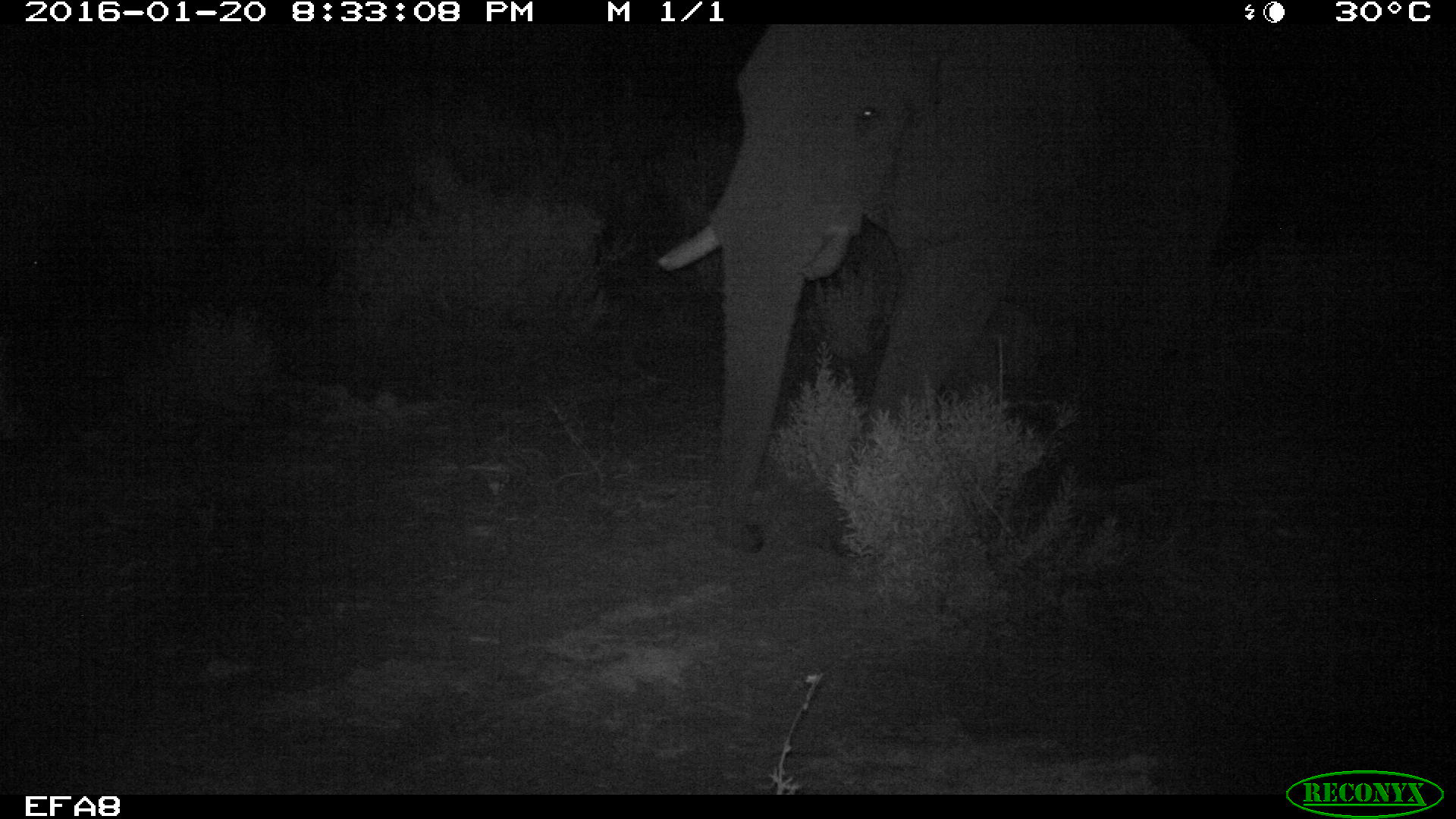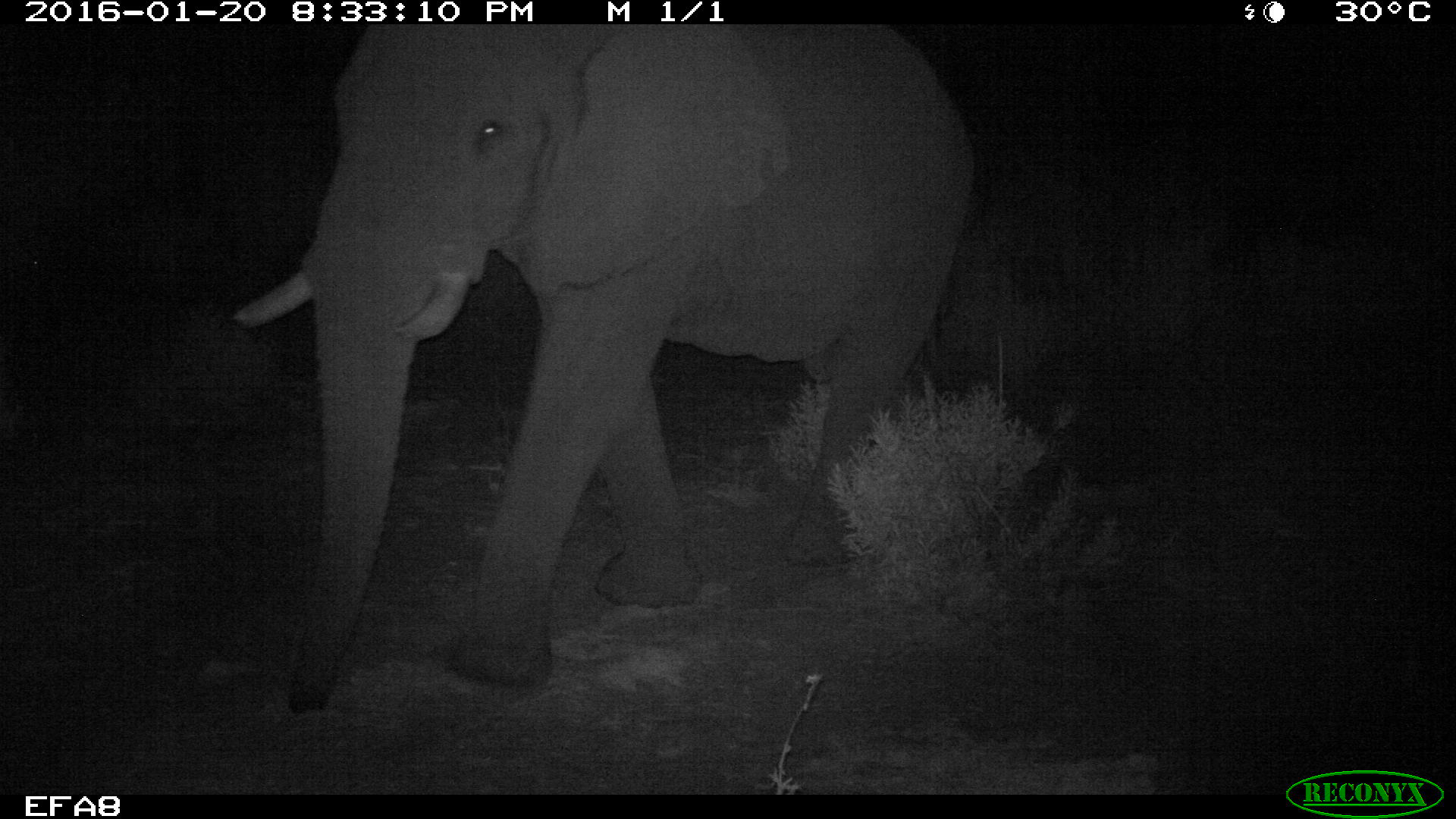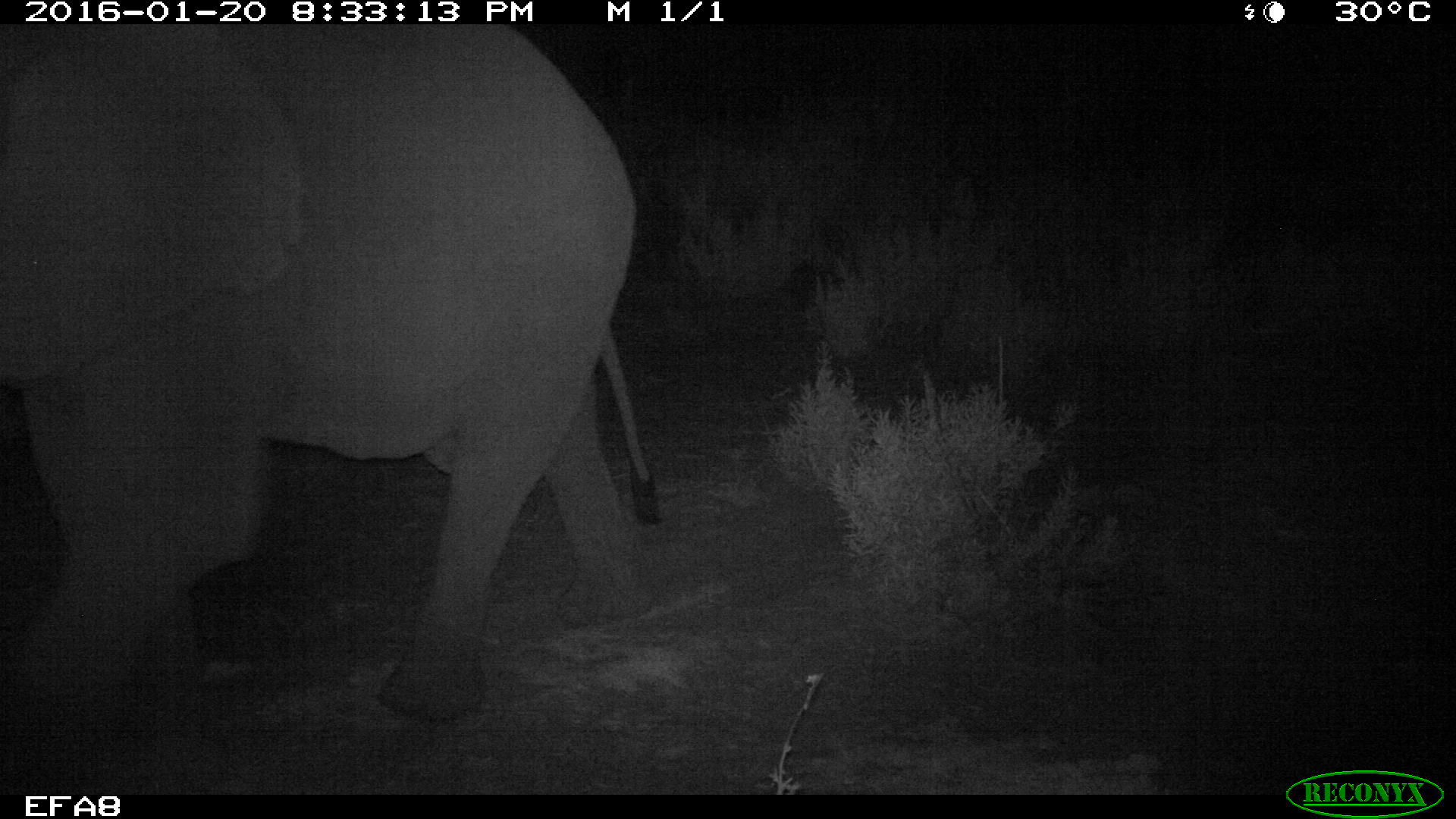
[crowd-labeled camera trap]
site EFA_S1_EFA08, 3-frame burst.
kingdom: Animalia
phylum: Chordata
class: Mammalia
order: Proboscidea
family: Elephantidae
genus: Loxodonta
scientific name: Loxodonta africana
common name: african bush elephant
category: elephant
Elephant (african bush elephant) (Loxodonta africana), count 1. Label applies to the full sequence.